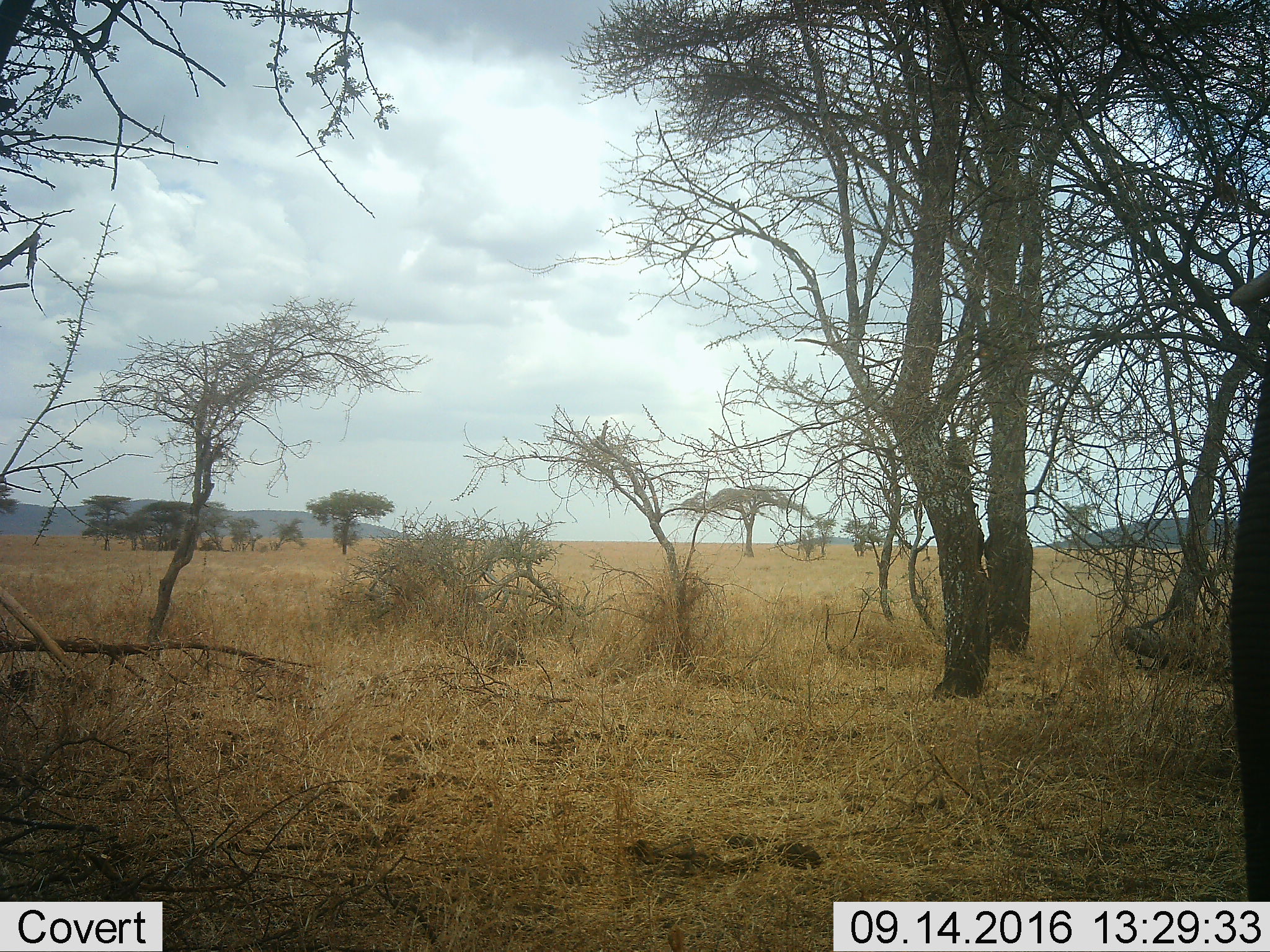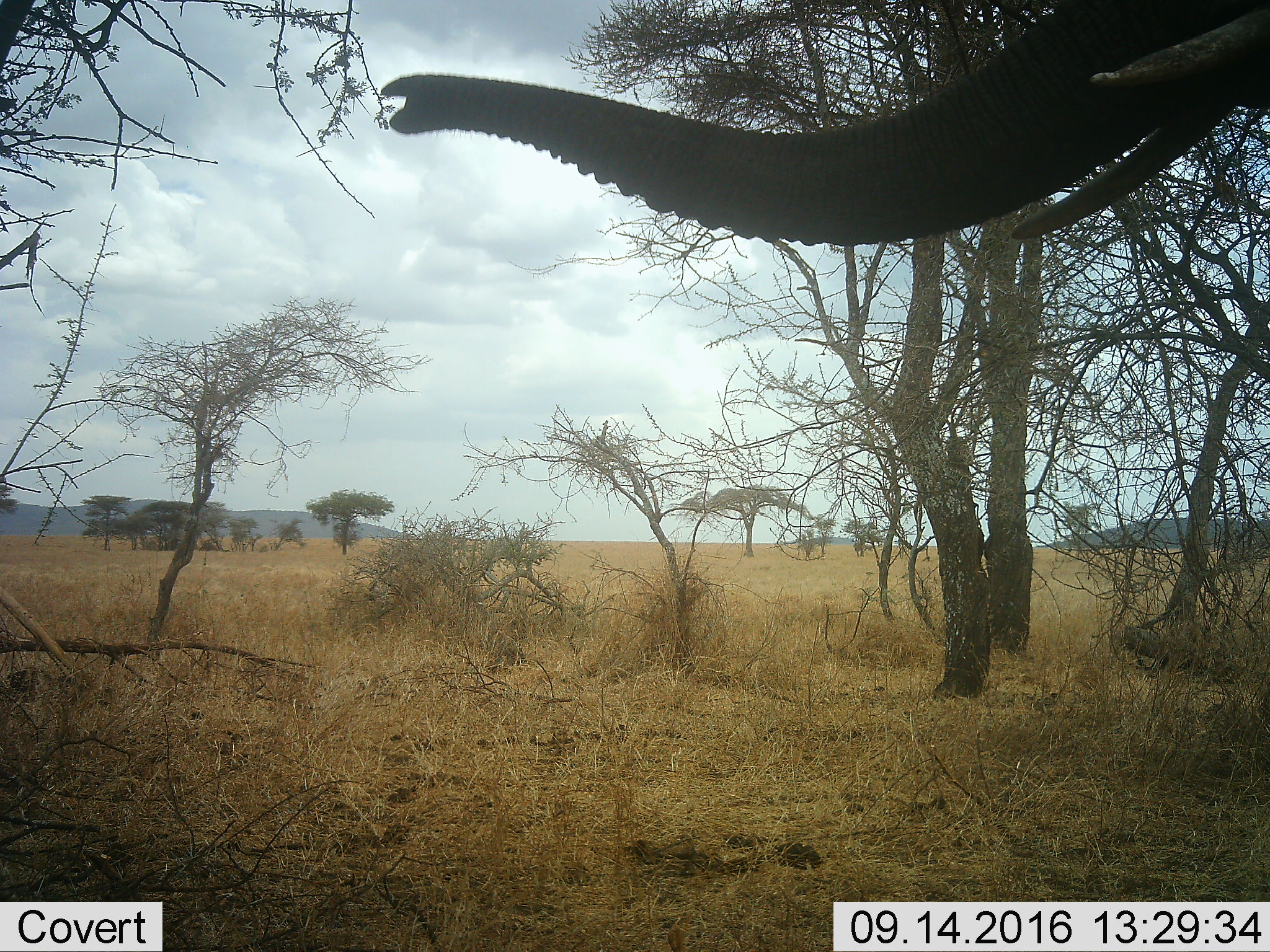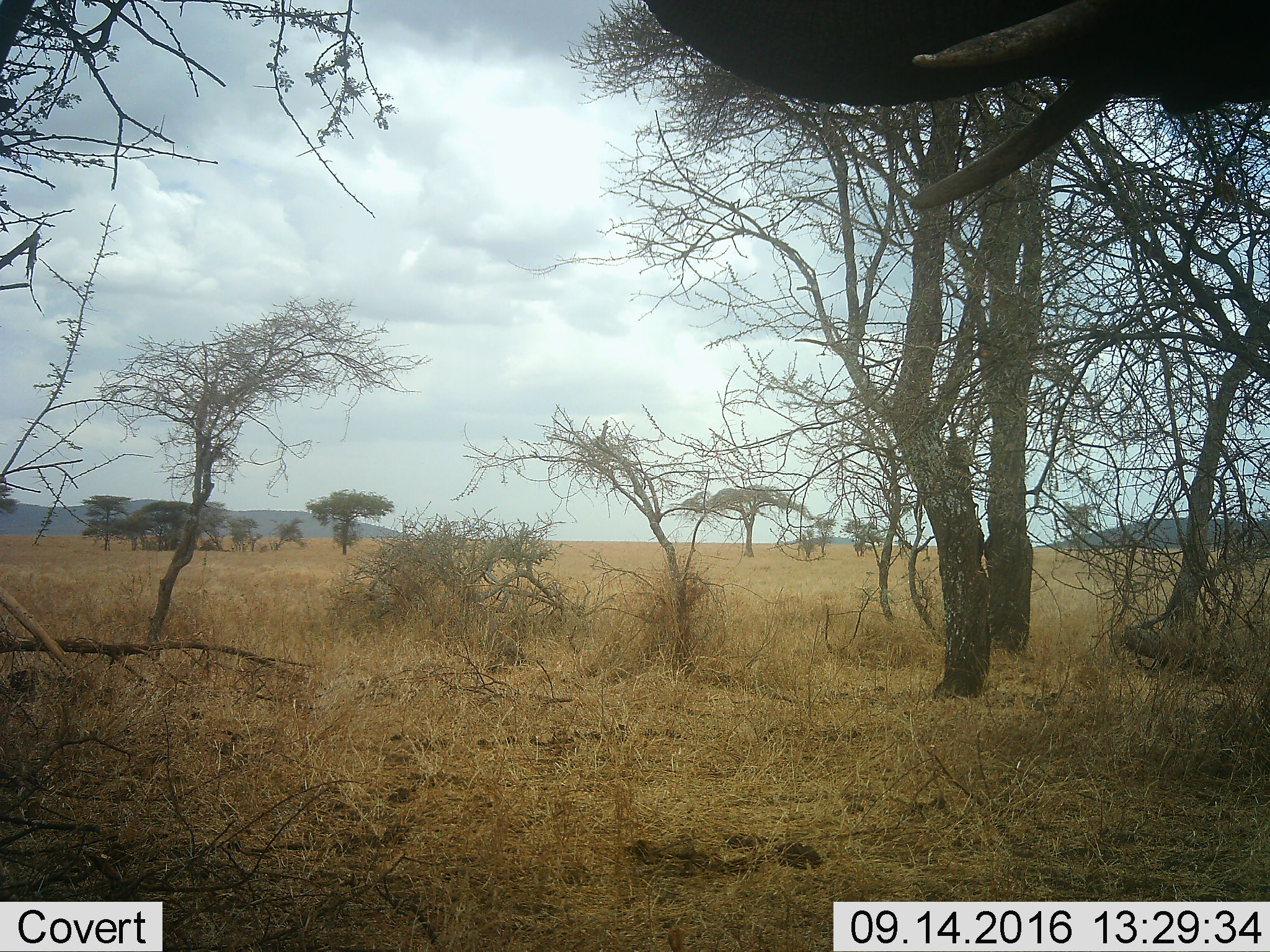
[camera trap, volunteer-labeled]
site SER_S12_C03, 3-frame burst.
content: unidentified animal